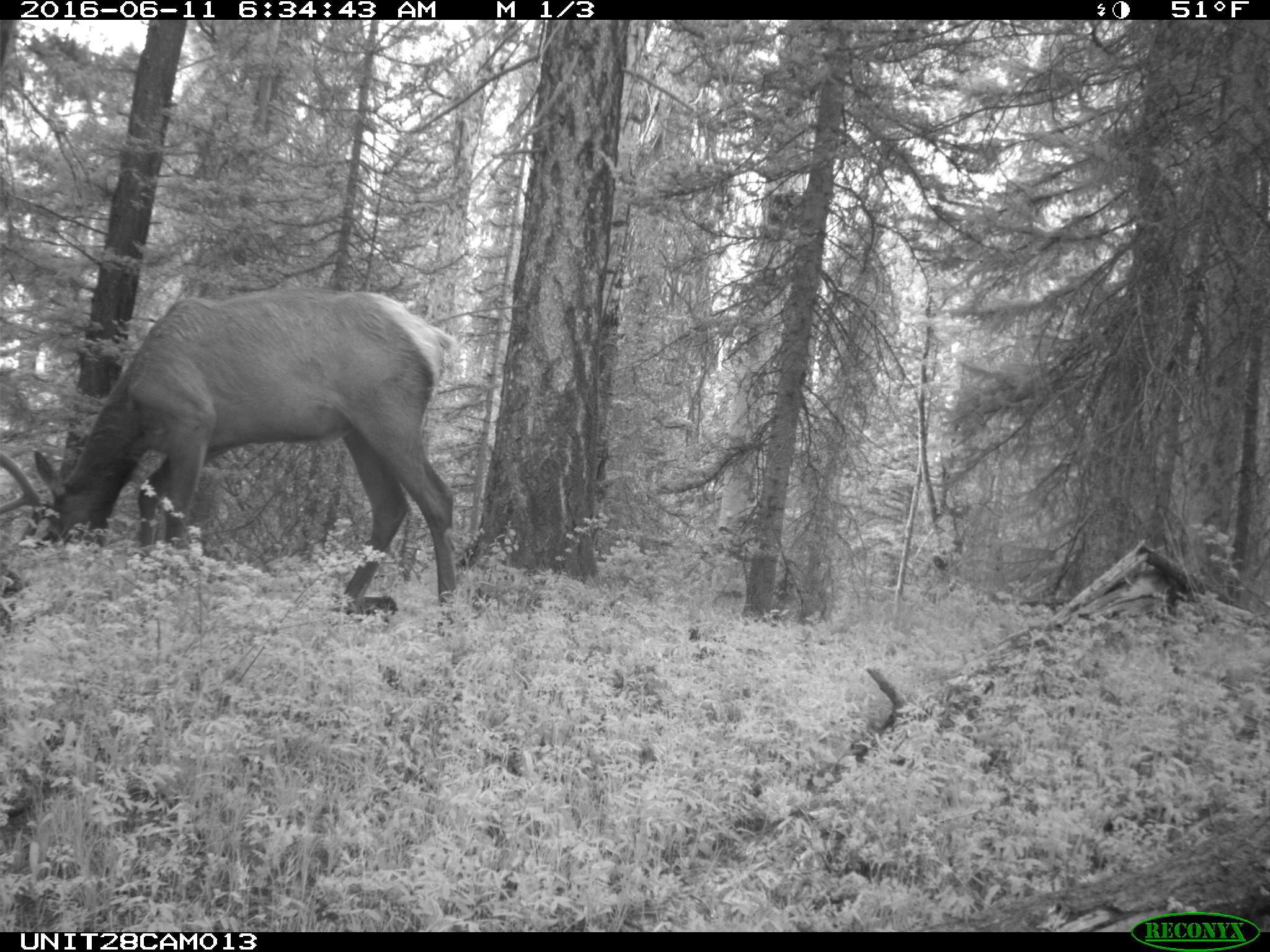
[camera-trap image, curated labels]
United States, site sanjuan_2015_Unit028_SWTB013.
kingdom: Animalia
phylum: Chordata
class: Mammalia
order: Artiodactyla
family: Cervidae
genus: Cervus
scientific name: Cervus elaphus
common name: red deer